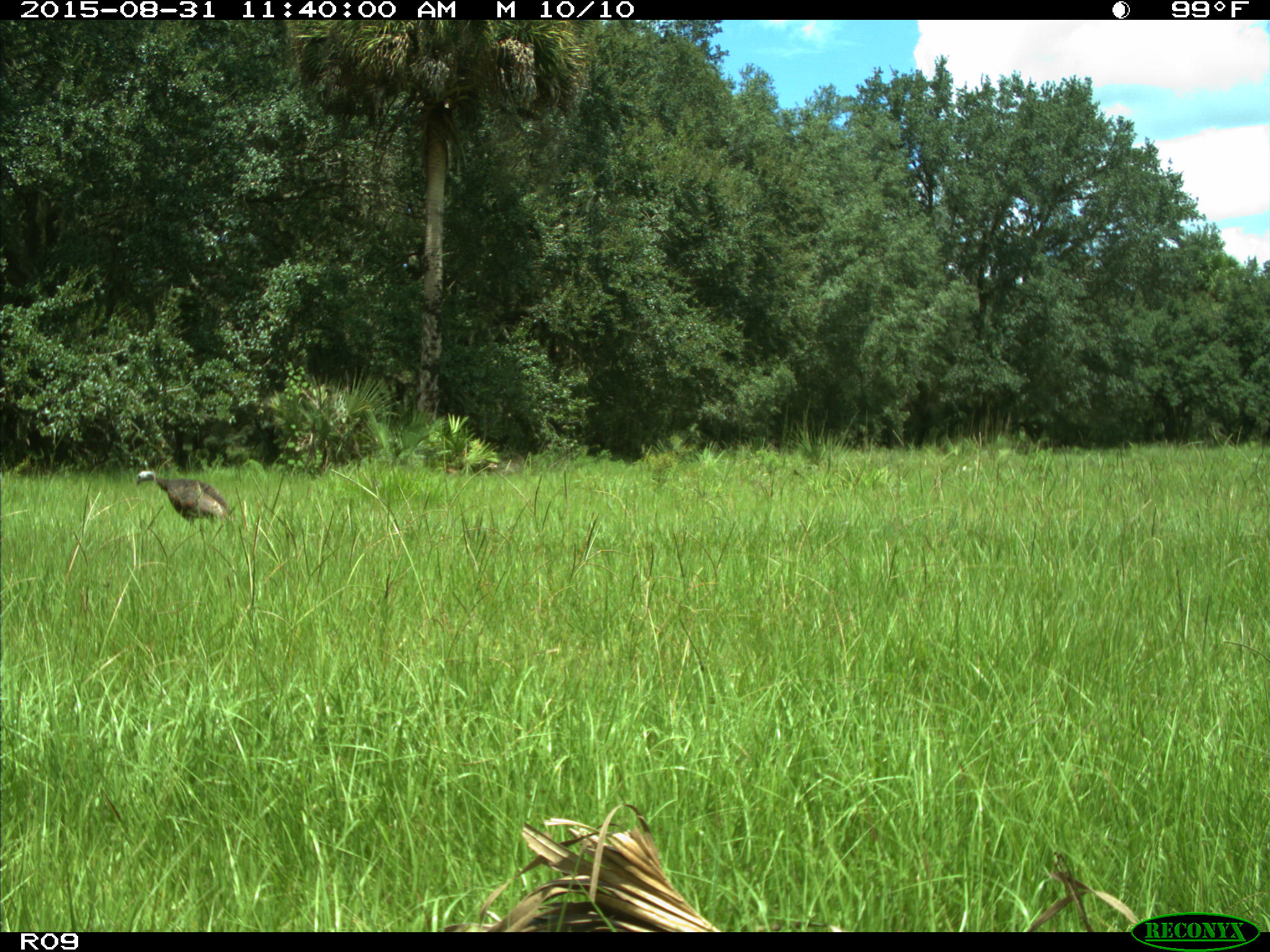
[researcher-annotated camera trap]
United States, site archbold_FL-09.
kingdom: Animalia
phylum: Chordata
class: Aves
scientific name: Aves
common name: birds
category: unidentified bird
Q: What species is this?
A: Unidentified bird (birds) (Aves).